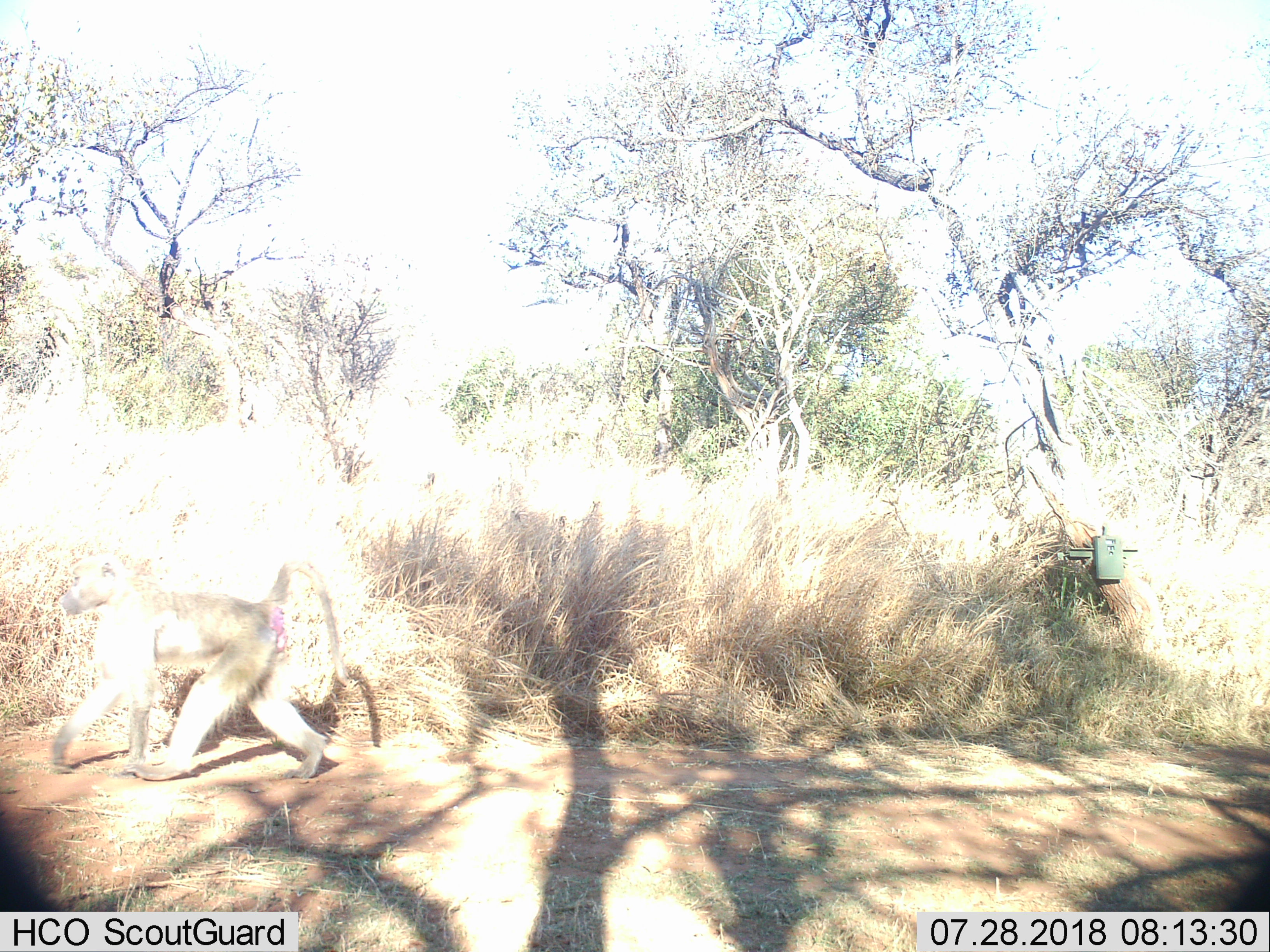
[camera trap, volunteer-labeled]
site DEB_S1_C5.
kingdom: Animalia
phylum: Chordata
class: Mammalia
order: Primates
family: Cercopithecidae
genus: Papio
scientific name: Papio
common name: baboon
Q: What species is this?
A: Baboon (Papio).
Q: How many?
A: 1.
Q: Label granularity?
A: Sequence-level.